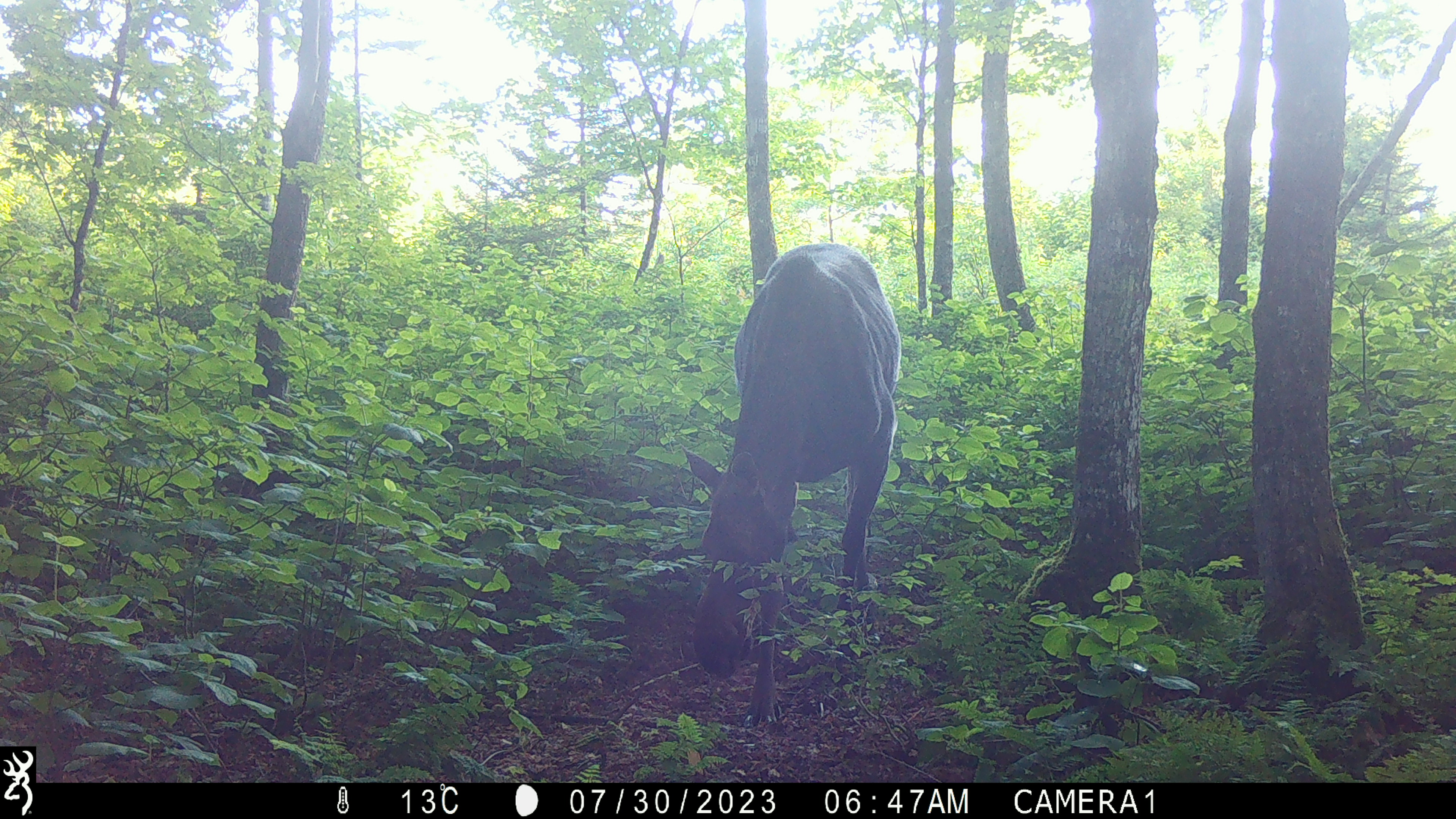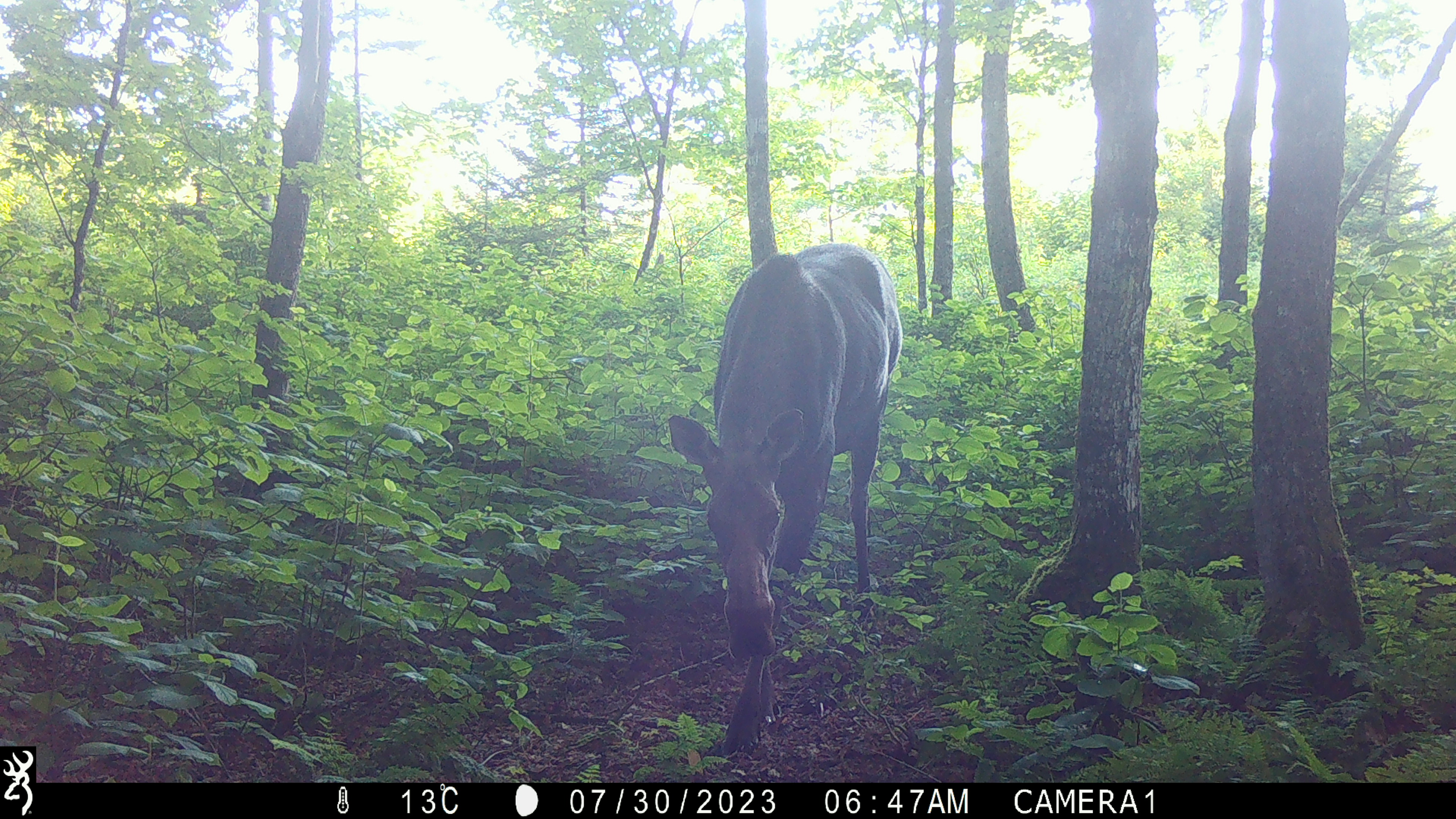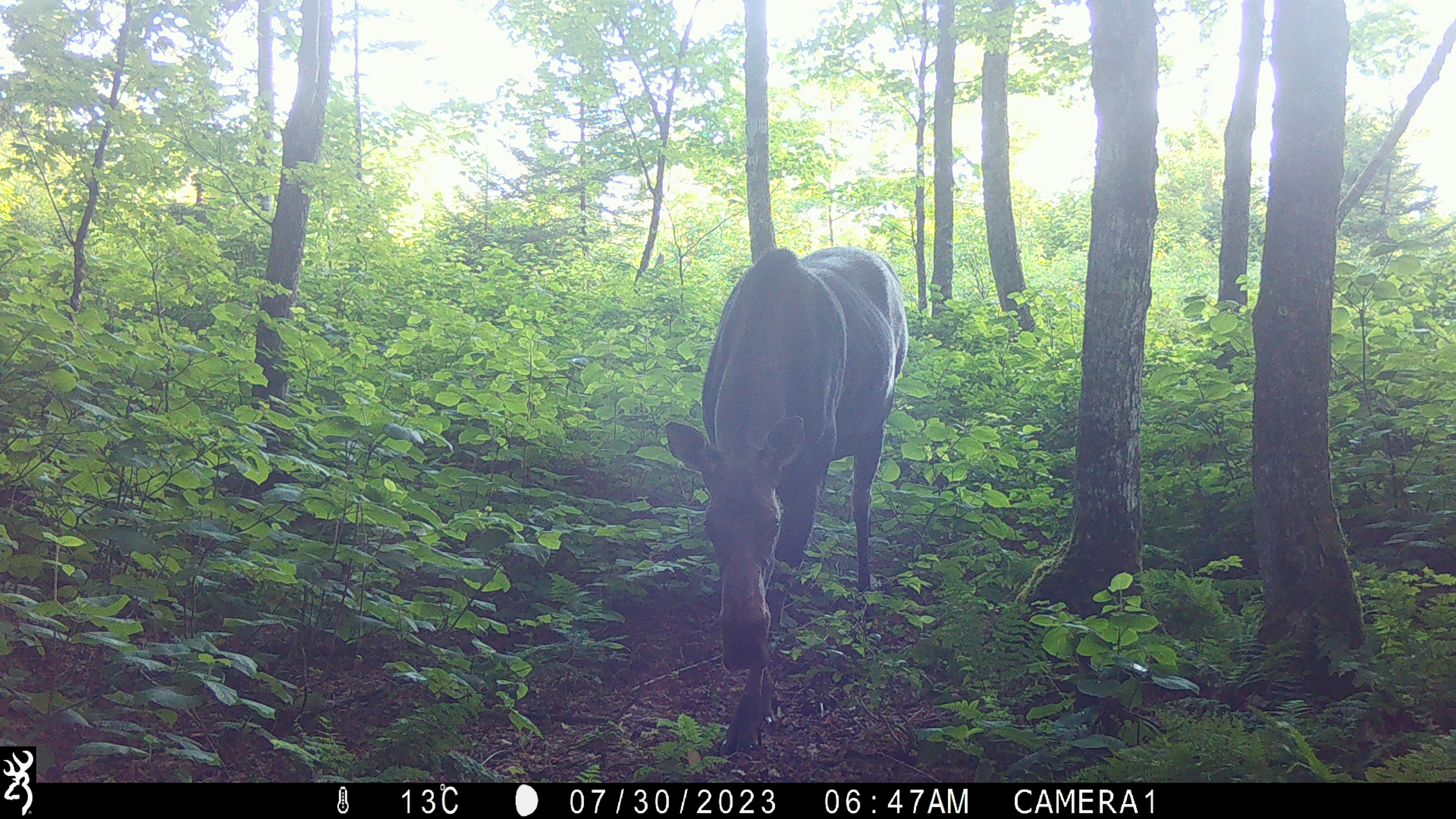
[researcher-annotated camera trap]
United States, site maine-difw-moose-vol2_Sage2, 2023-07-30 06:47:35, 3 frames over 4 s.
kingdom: Animalia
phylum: Chordata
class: Mammalia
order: Artiodactyla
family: Cervidae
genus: Alces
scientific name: Alces alces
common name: moose